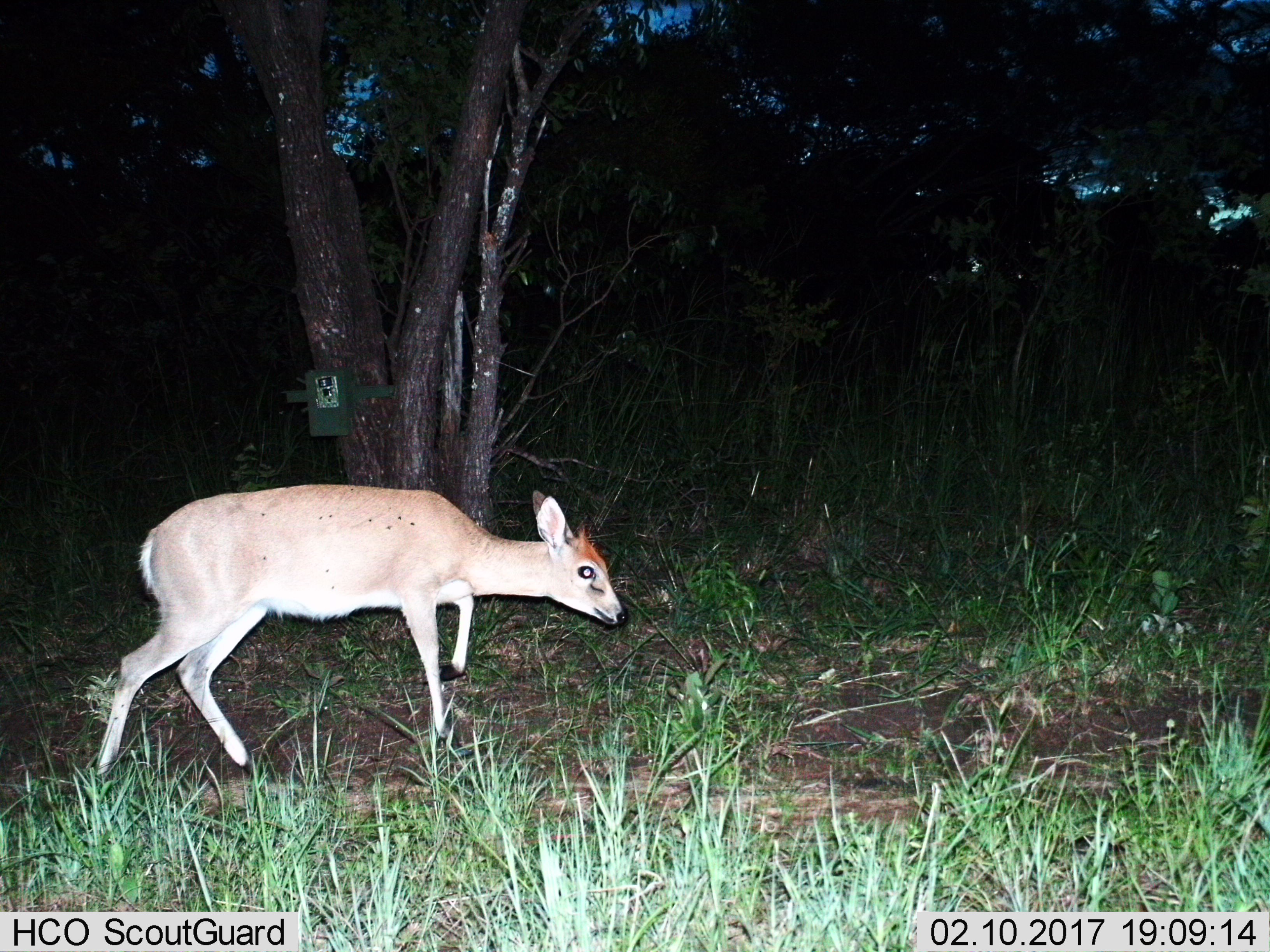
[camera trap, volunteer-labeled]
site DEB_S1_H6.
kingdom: Animalia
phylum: Chordata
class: Mammalia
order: Artiodactyla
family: Bovidae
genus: Sylvicapra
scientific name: Sylvicapra grimmia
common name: common duiker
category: duikercommongrey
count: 1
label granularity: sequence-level